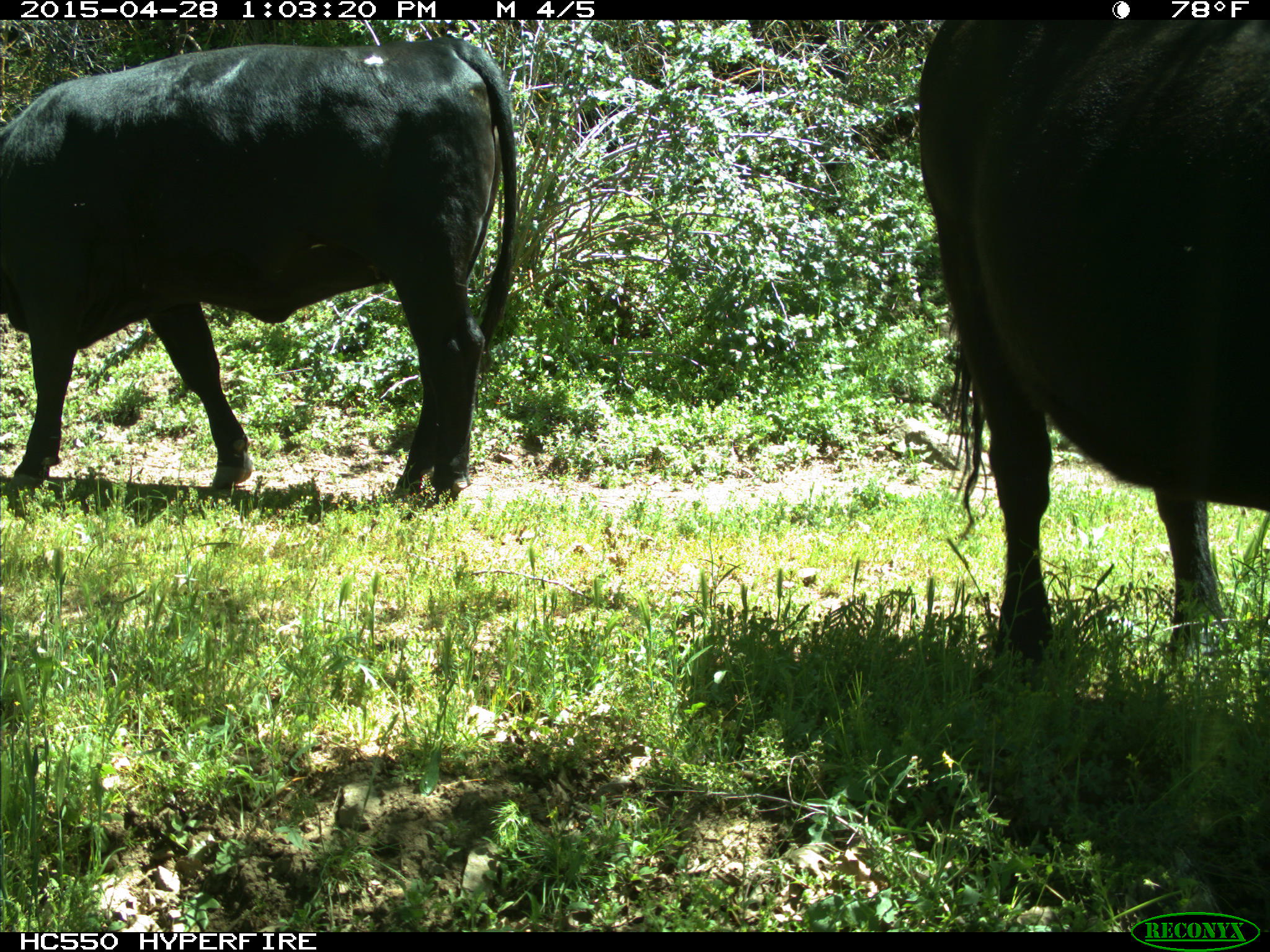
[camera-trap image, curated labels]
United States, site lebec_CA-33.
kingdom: Animalia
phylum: Chordata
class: Mammalia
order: Artiodactyla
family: Bovidae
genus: Bos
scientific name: Bos taurus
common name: domestic cow